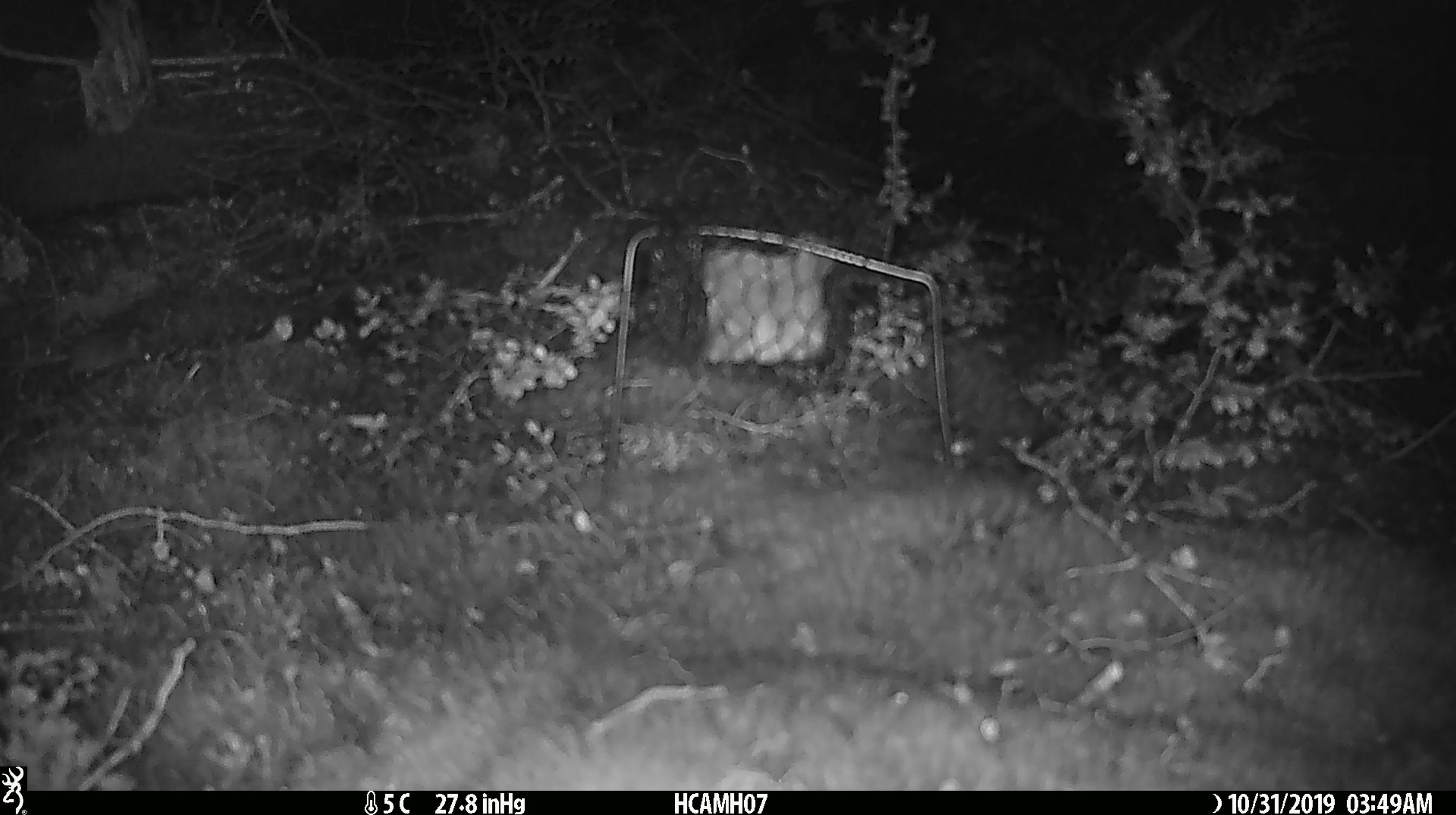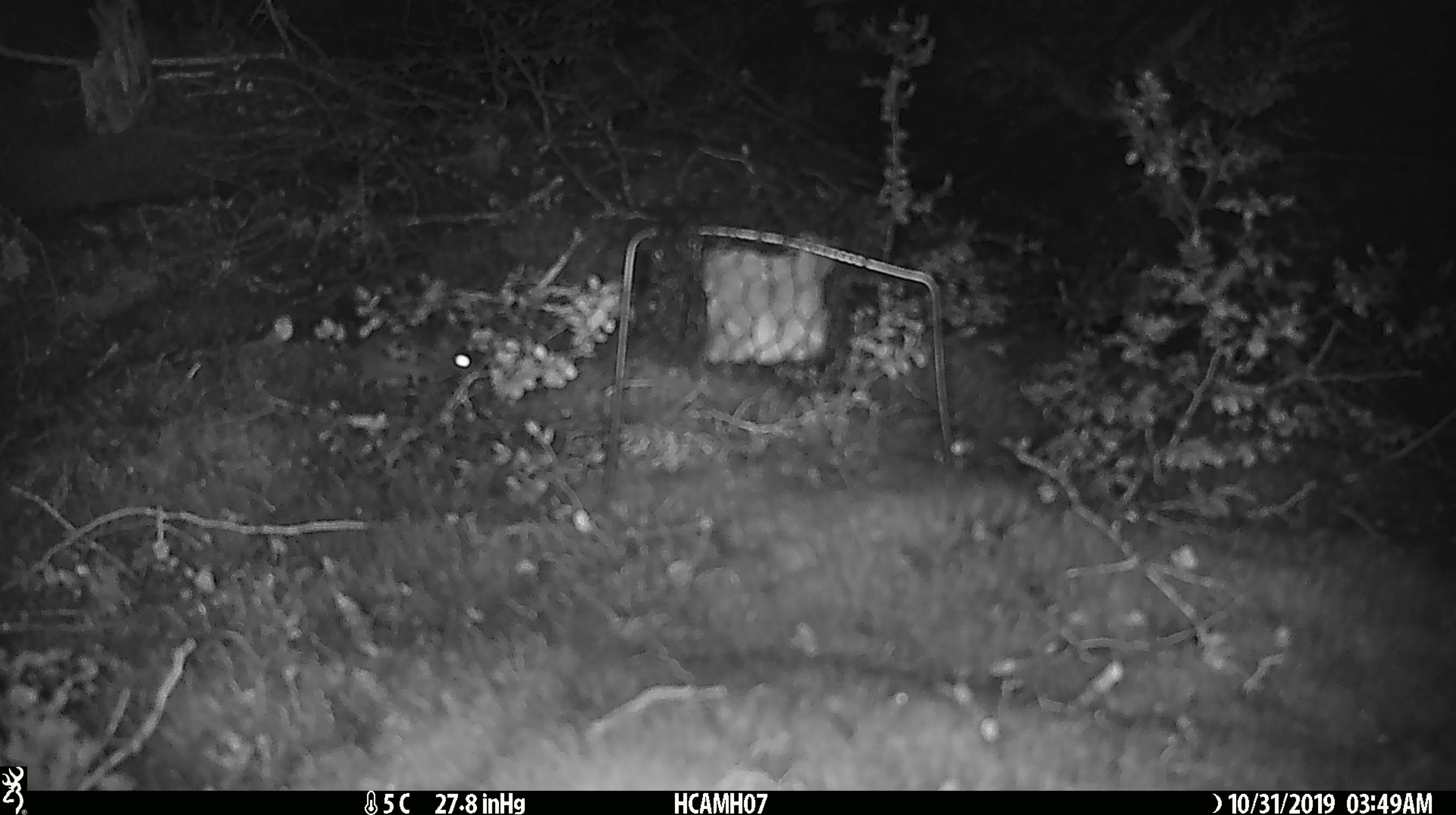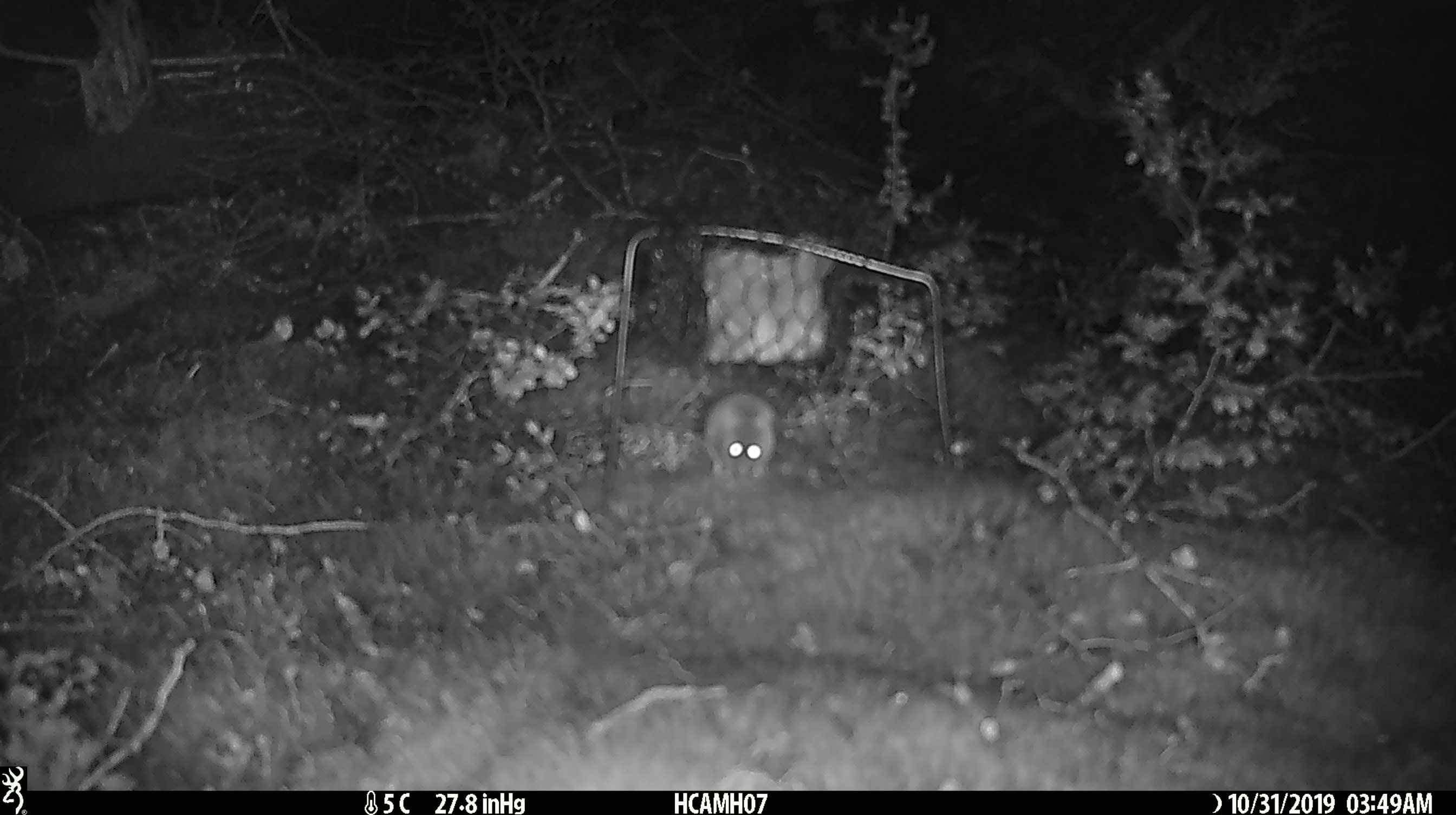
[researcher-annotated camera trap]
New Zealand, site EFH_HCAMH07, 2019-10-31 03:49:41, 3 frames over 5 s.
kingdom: Animalia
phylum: Chordata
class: Mammalia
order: Rodentia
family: Muridae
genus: Mus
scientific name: Mus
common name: mouse